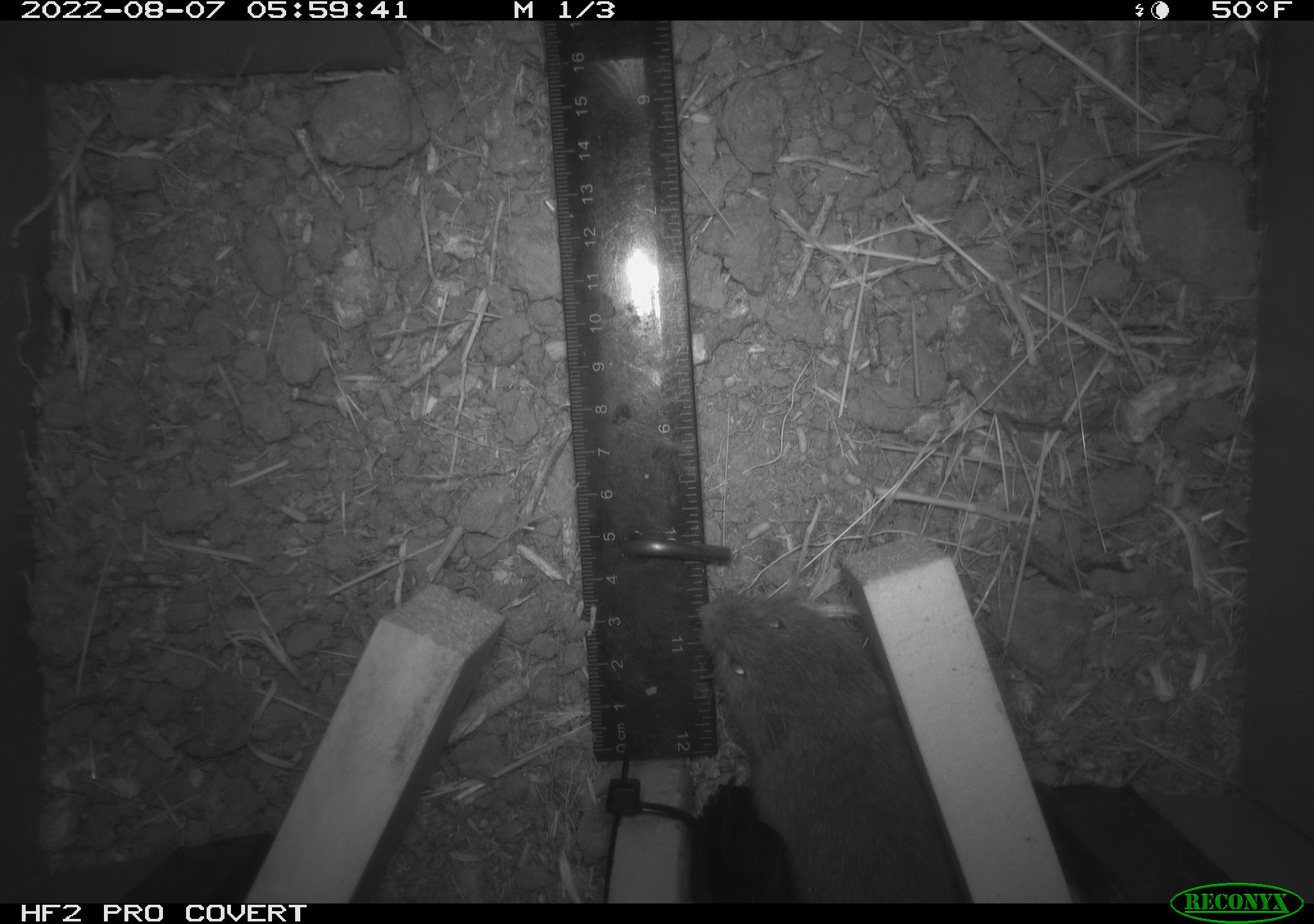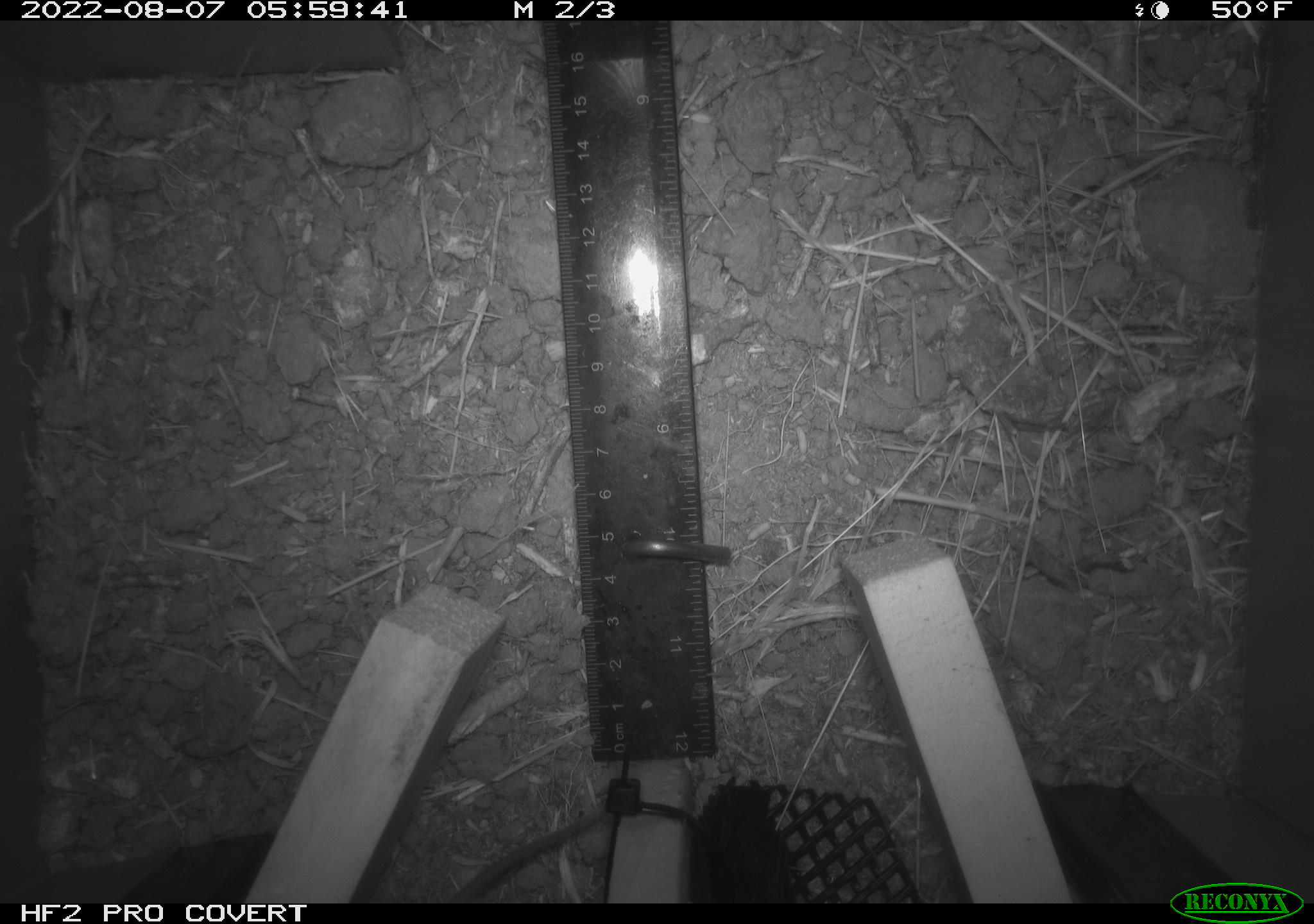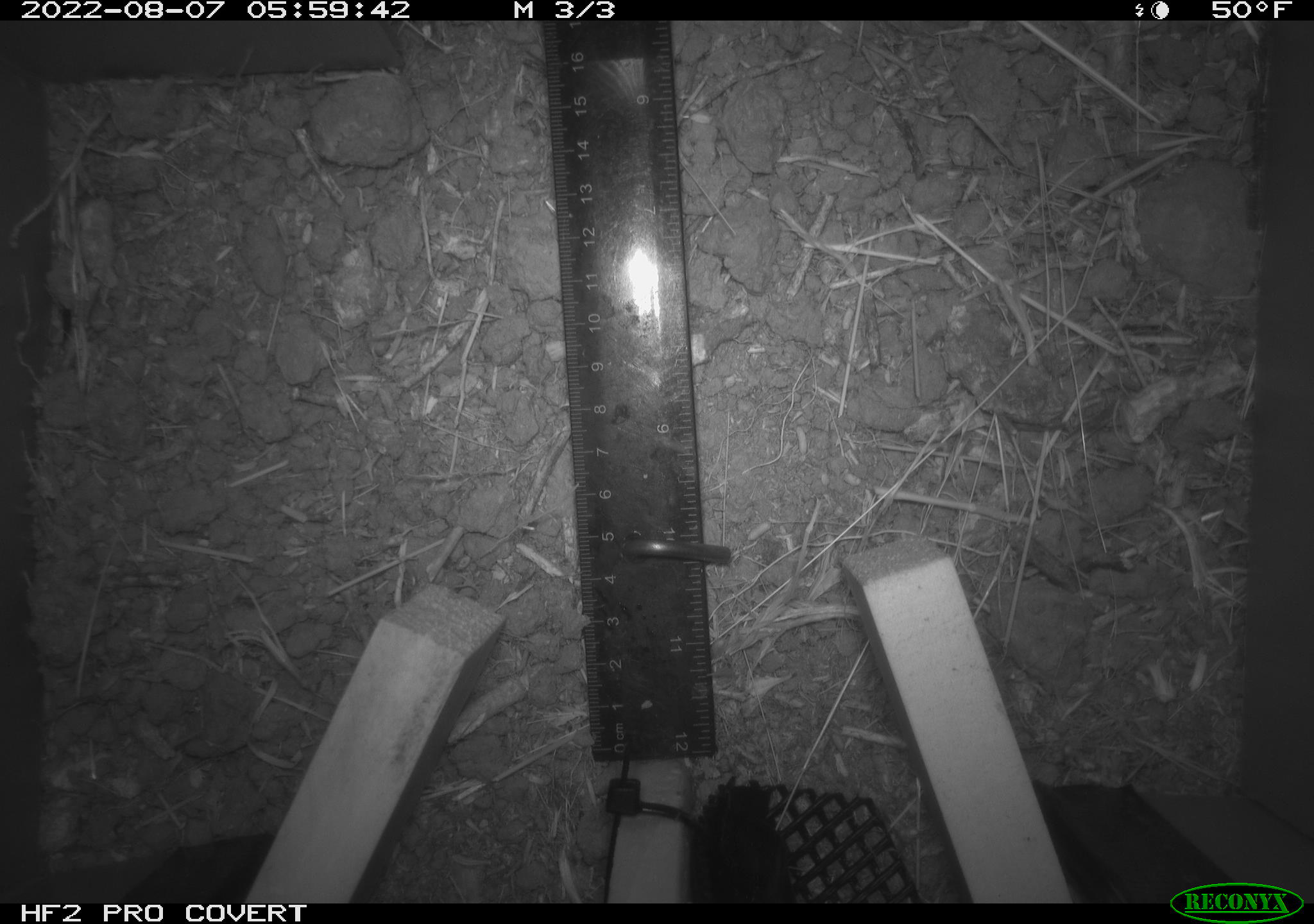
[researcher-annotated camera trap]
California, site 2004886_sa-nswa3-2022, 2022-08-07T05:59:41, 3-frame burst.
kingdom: Animalia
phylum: Chordata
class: Mammalia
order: Rodentia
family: Cricetidae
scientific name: Cricetidae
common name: hamsters, voles, lemmings, and allies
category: cricetidae family